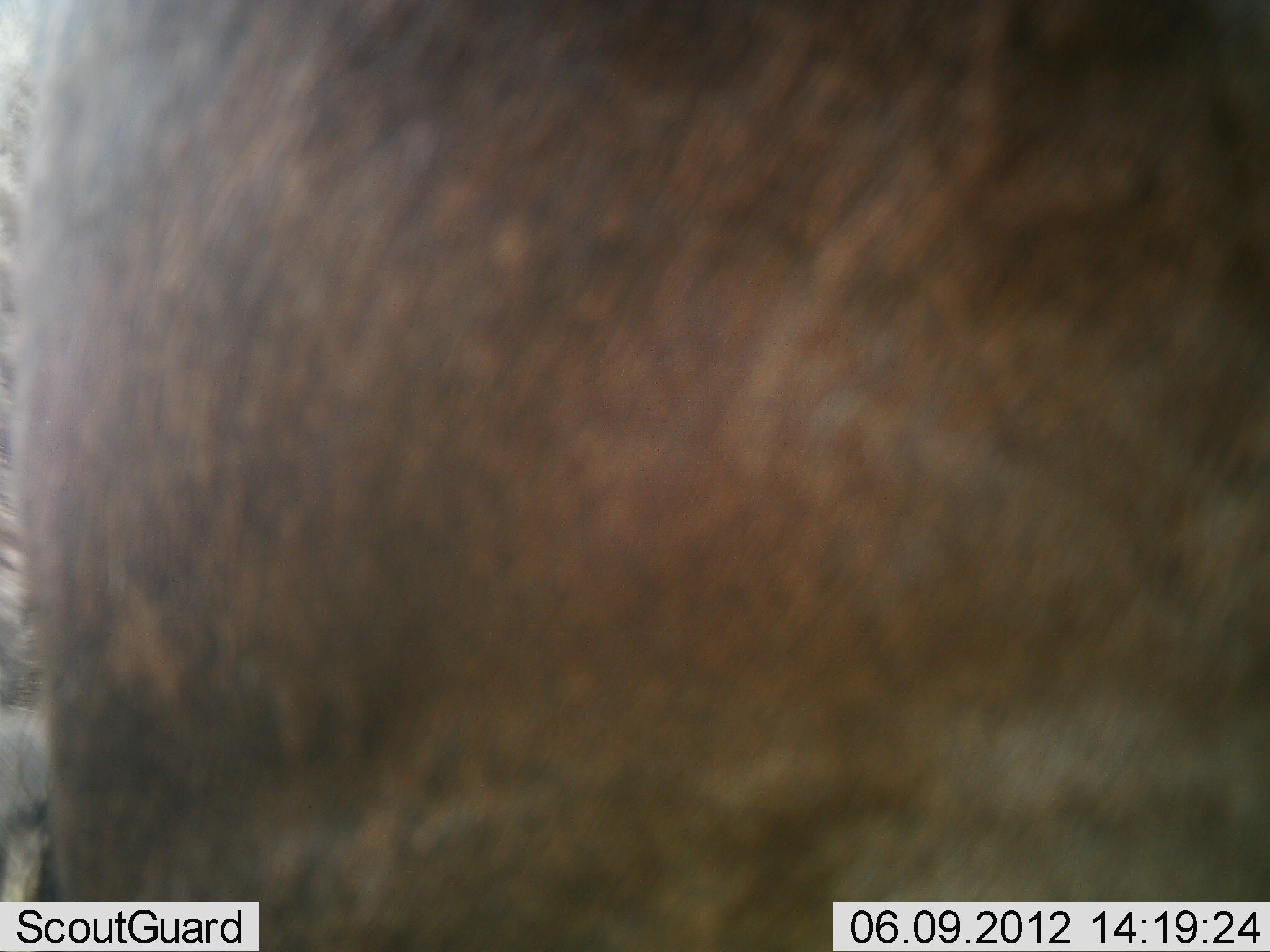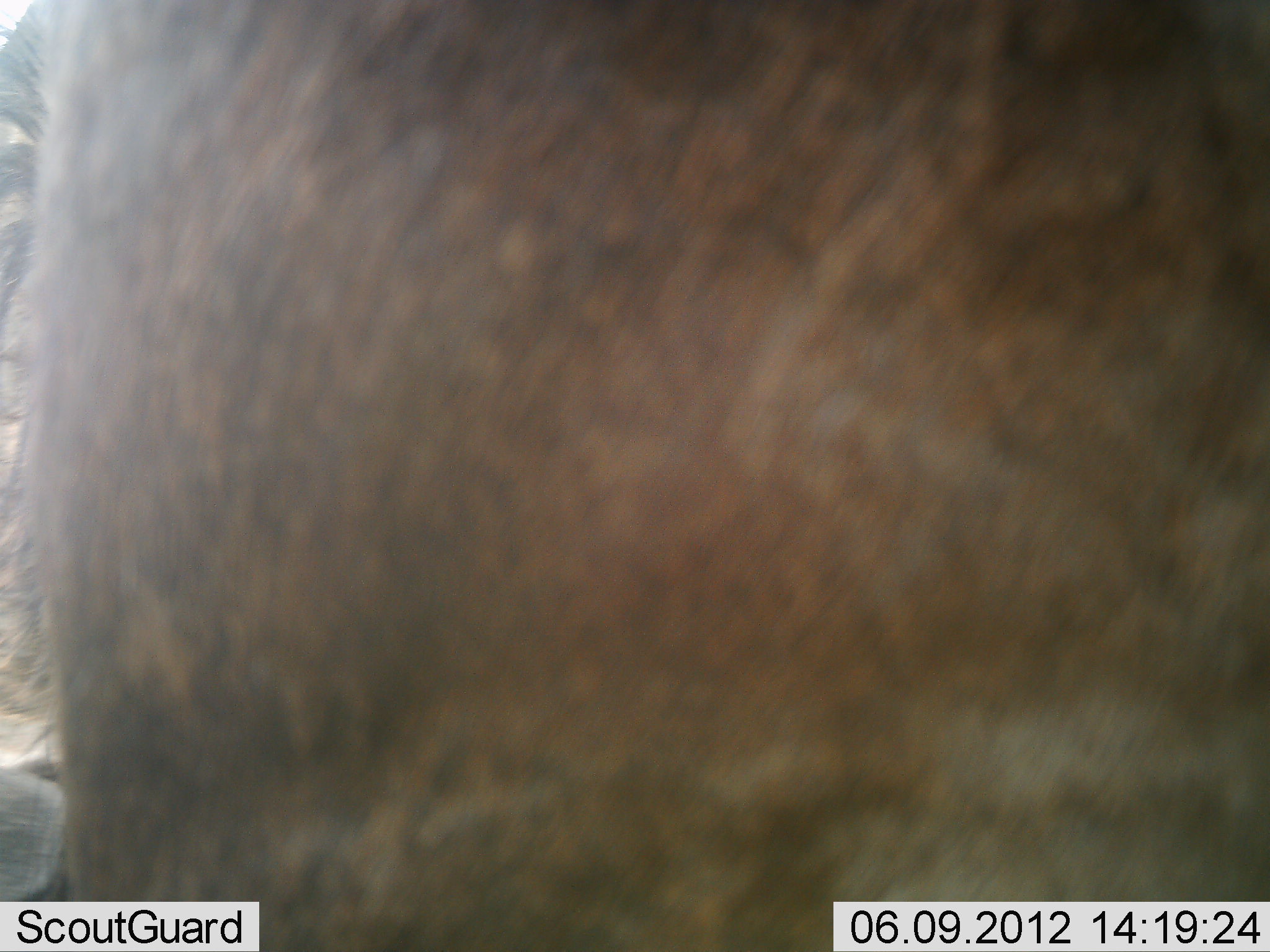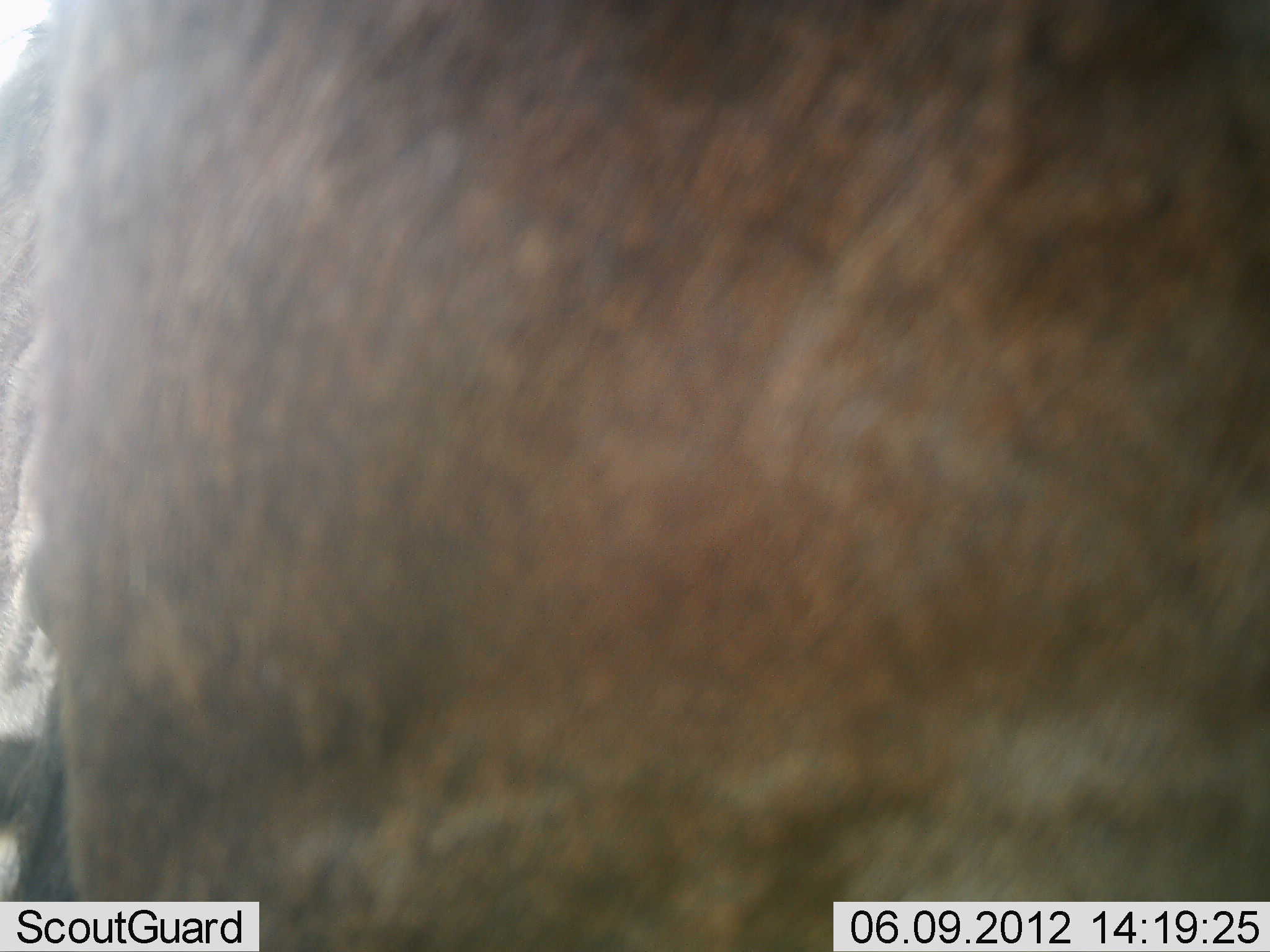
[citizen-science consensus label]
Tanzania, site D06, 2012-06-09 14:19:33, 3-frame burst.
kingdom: Animalia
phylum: Chordata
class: Mammalia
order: Artiodactyla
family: Bovidae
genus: Connochaetes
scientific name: Connochaetes taurinus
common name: blue wildebeest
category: wildebeest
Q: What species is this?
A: Wildebeest (blue wildebeest) (Connochaetes taurinus).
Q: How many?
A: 1.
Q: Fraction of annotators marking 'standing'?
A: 100%.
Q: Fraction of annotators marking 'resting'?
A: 0%.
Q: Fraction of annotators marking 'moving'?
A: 0%.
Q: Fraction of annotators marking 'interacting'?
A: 0%.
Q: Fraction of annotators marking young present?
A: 0%.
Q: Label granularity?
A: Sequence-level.